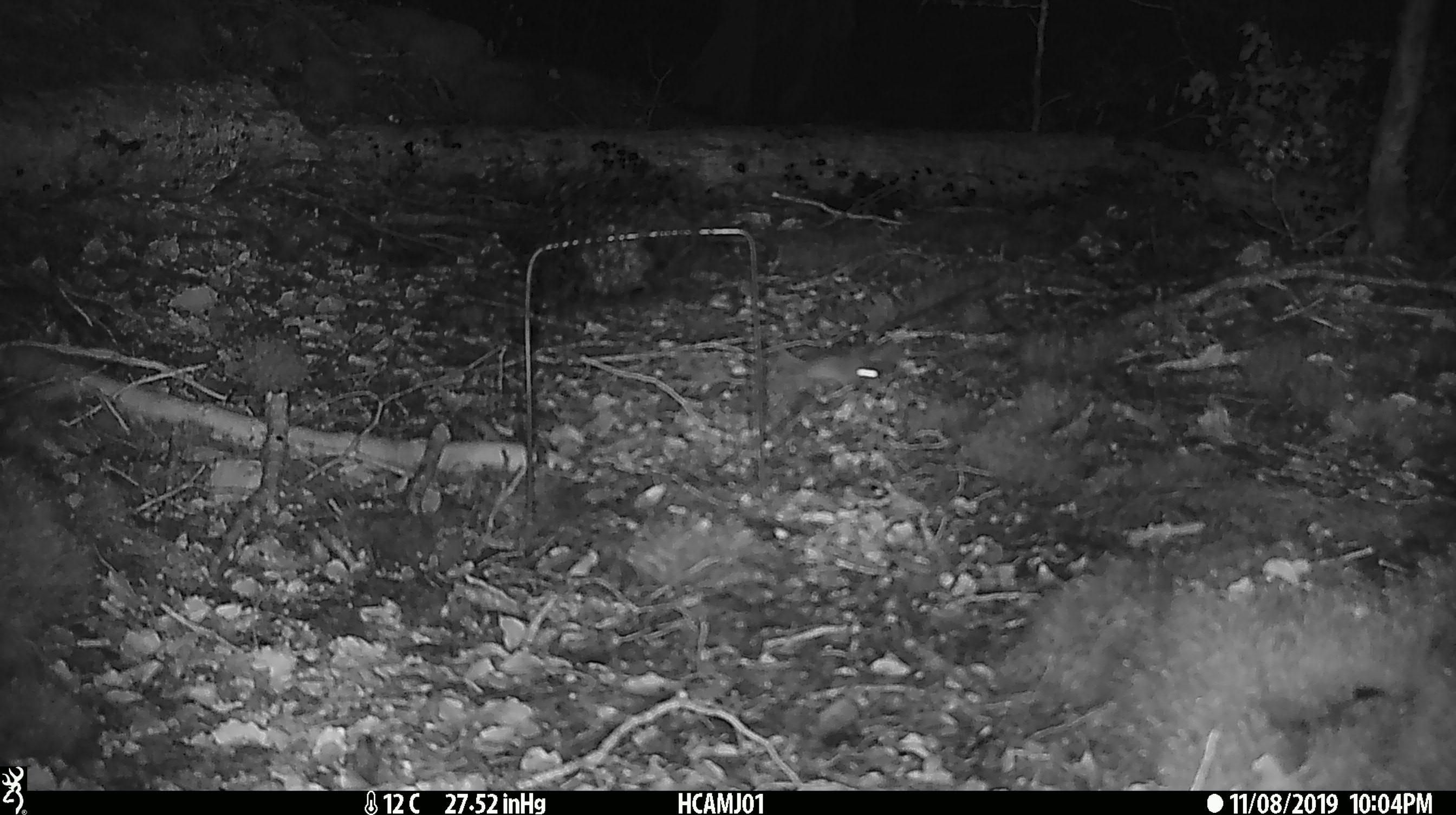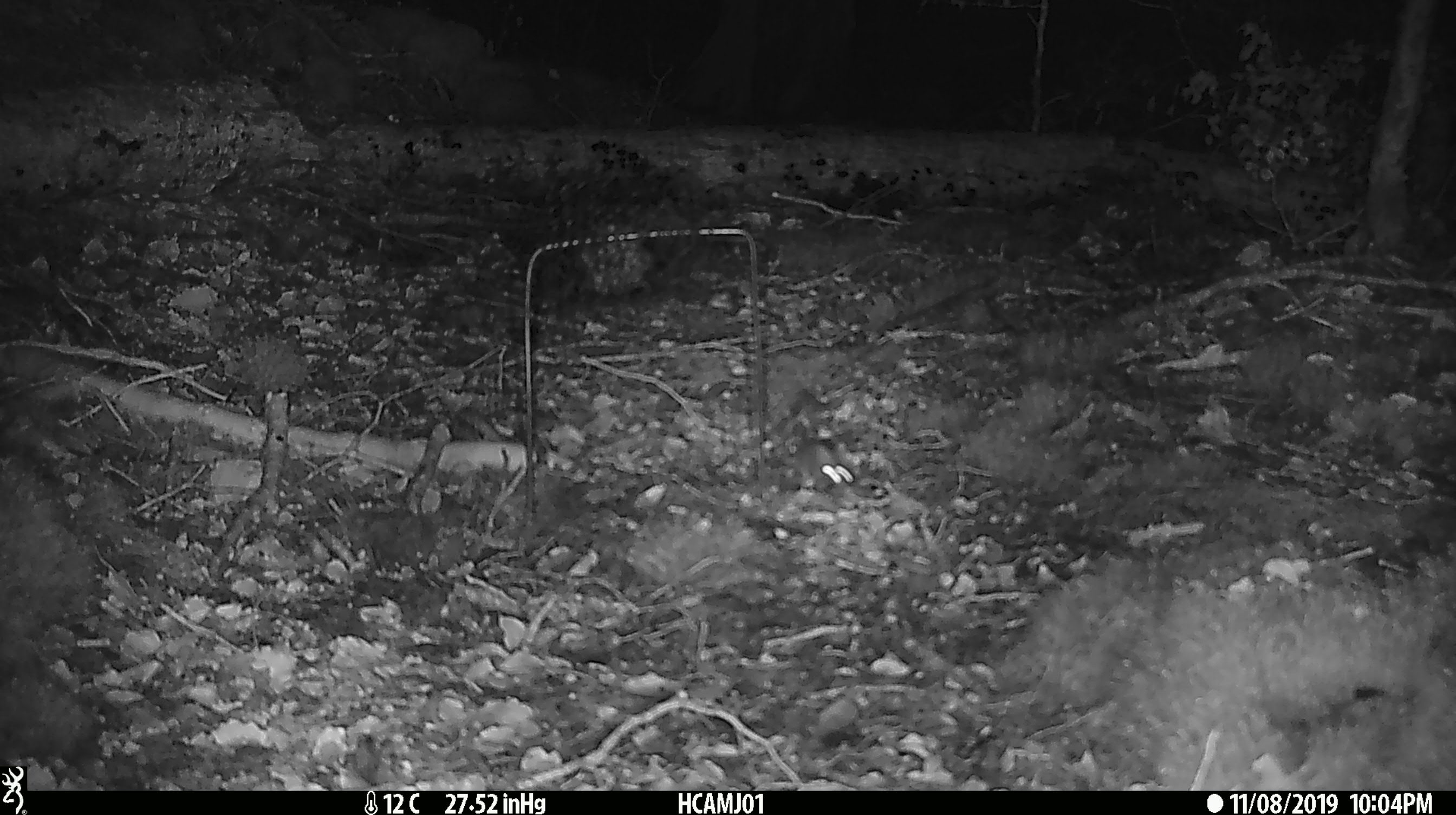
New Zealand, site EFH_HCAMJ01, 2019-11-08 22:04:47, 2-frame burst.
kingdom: Animalia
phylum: Chordata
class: Mammalia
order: Rodentia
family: Muridae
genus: Mus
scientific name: Mus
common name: mouse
Mouse (Mus).